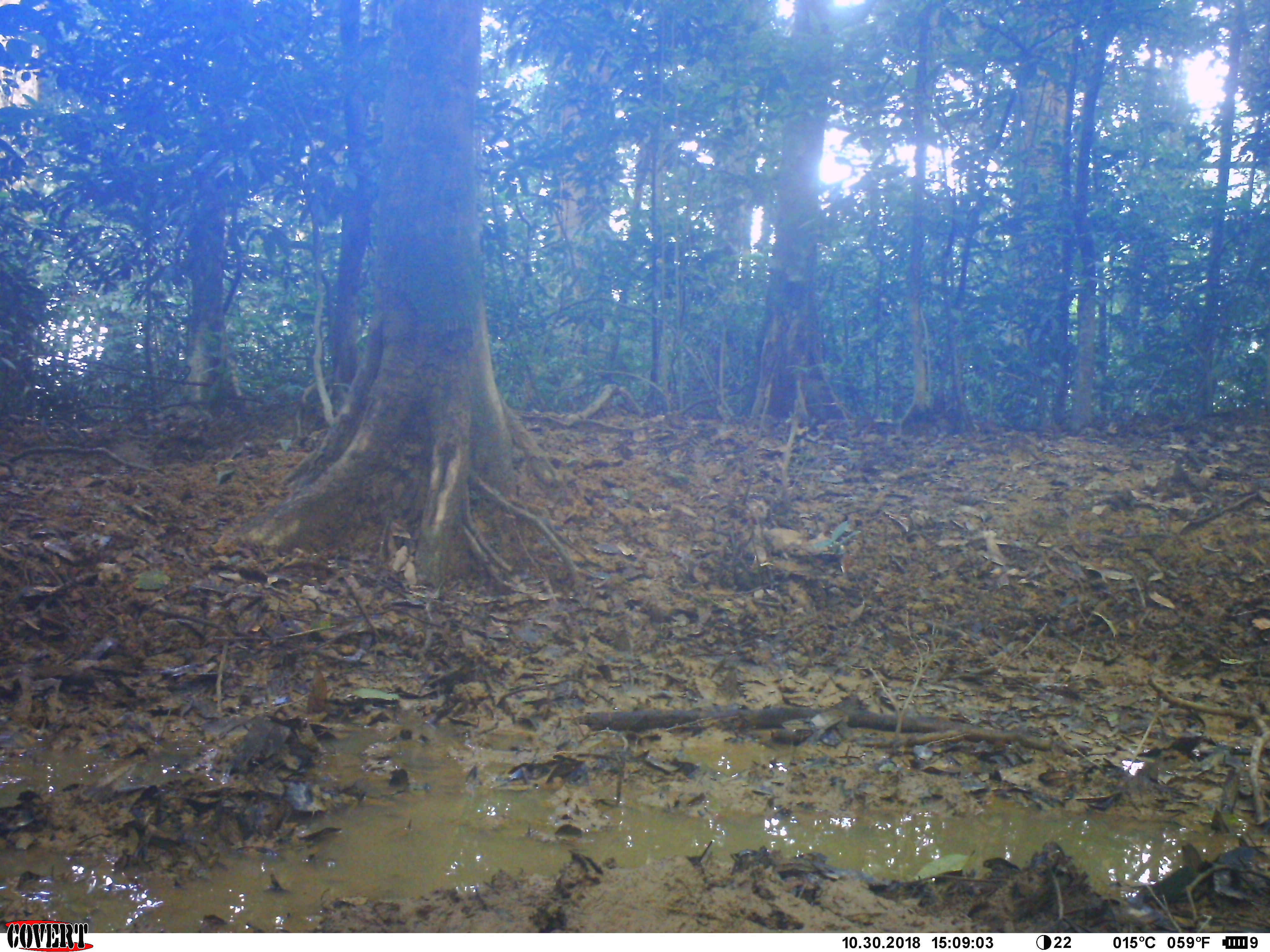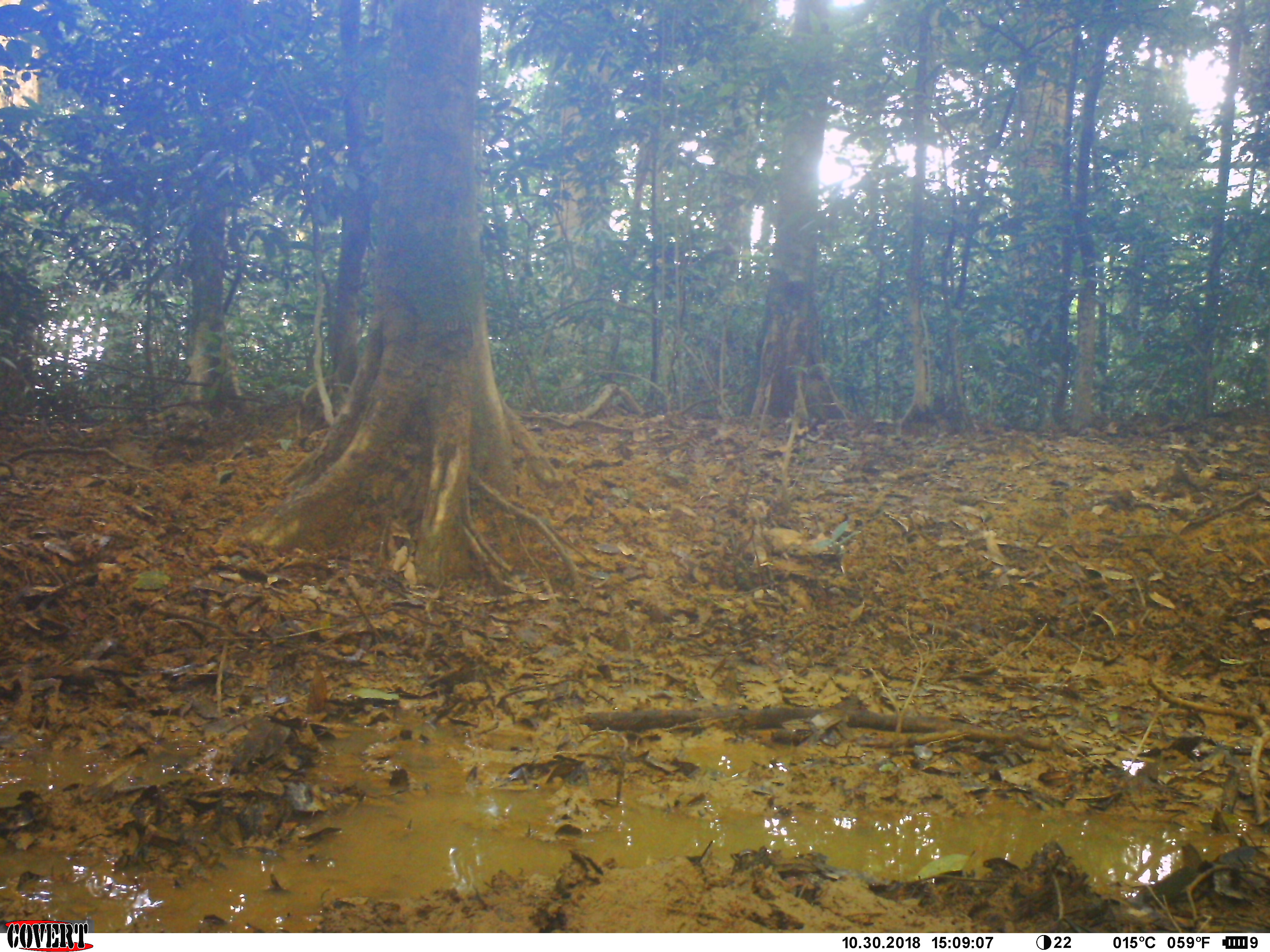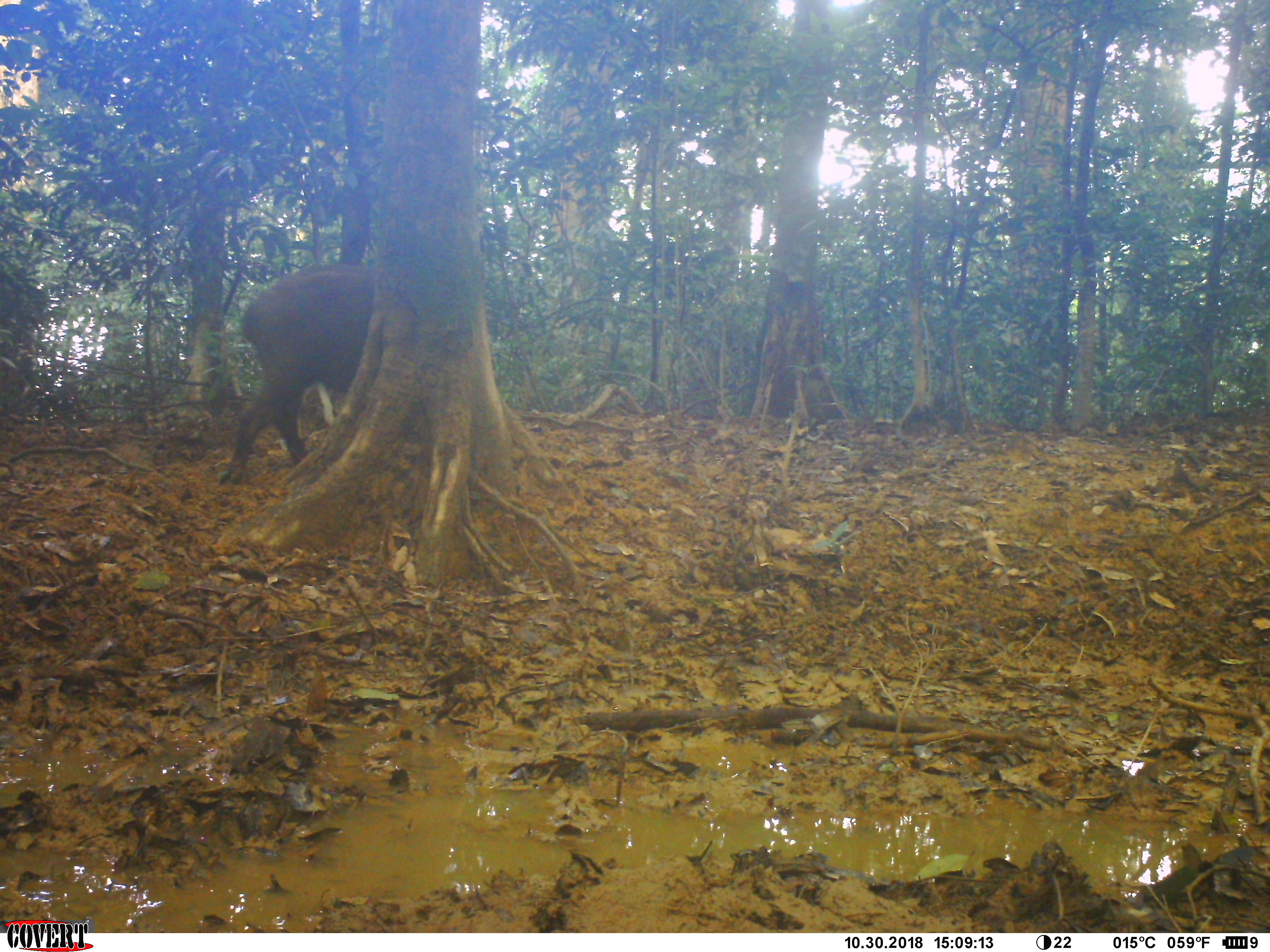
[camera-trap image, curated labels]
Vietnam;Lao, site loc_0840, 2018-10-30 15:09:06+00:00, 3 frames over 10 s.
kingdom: Animalia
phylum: Chordata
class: Mammalia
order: Artiodactyla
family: Suidae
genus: Sus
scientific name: Sus scrofa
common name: eurasian wild pig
Eurasian wild pig (Sus scrofa). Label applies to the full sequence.